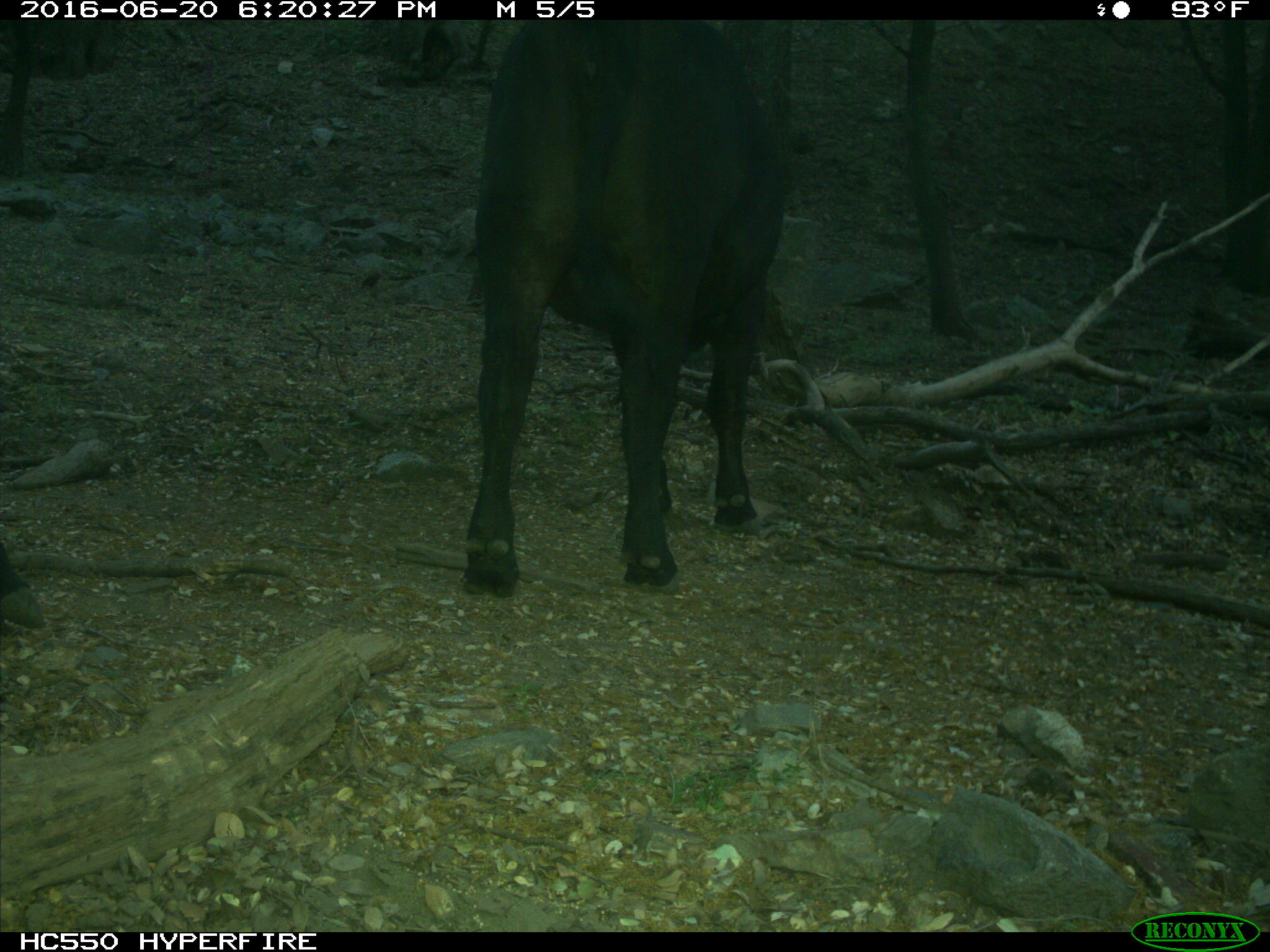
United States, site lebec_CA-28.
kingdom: Animalia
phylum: Chordata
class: Mammalia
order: Artiodactyla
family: Bovidae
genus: Bos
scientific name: Bos taurus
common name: domestic cow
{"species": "Bos taurus (domestic cow)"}